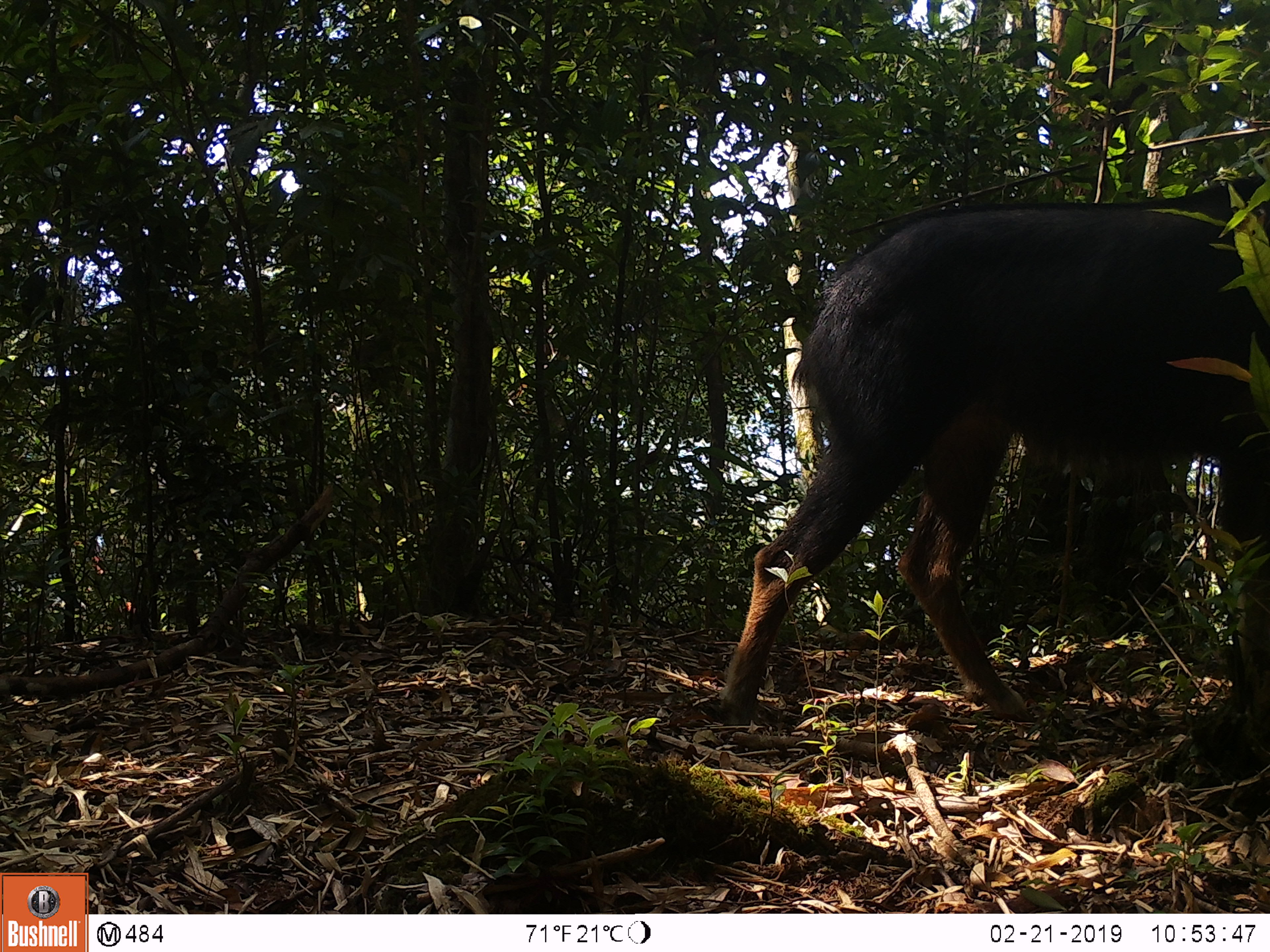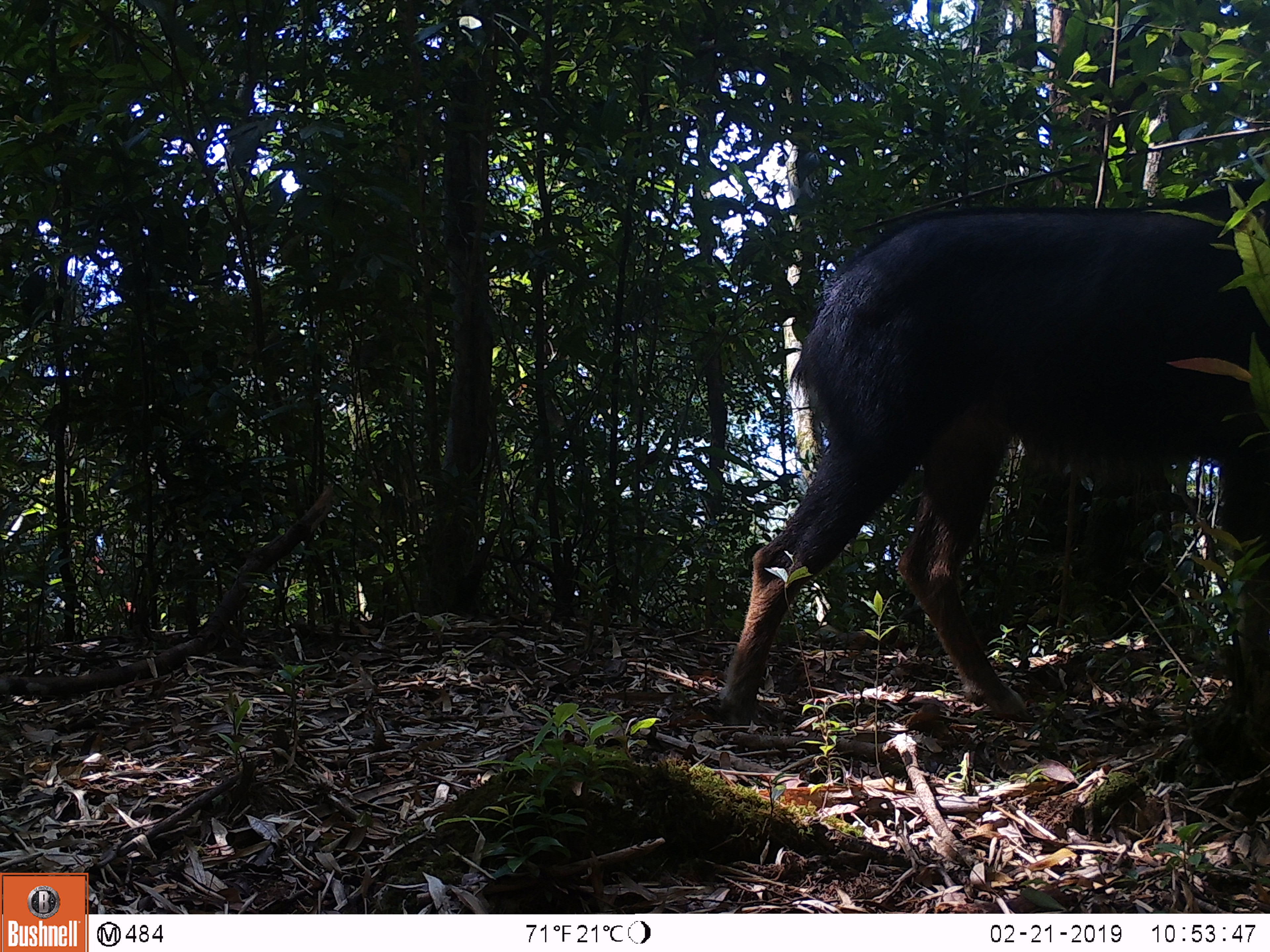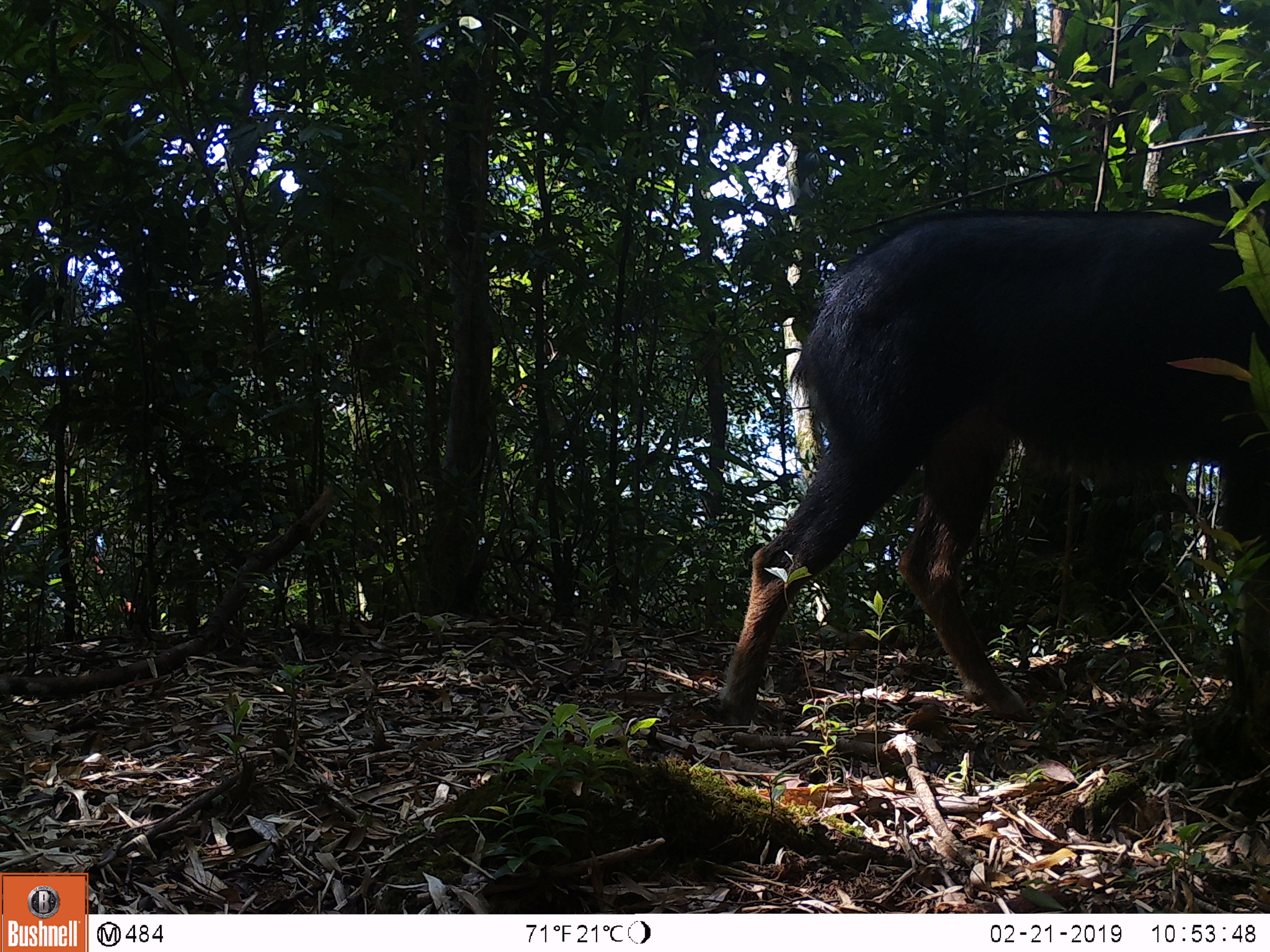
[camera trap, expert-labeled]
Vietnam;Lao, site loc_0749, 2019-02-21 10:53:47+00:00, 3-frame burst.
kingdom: Animalia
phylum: Chordata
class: Mammalia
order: Artiodactyla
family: Bovidae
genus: Capricornis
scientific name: Capricornis sumatraensis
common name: chinese serow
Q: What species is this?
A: Chinese serow (Capricornis sumatraensis).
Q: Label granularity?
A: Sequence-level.